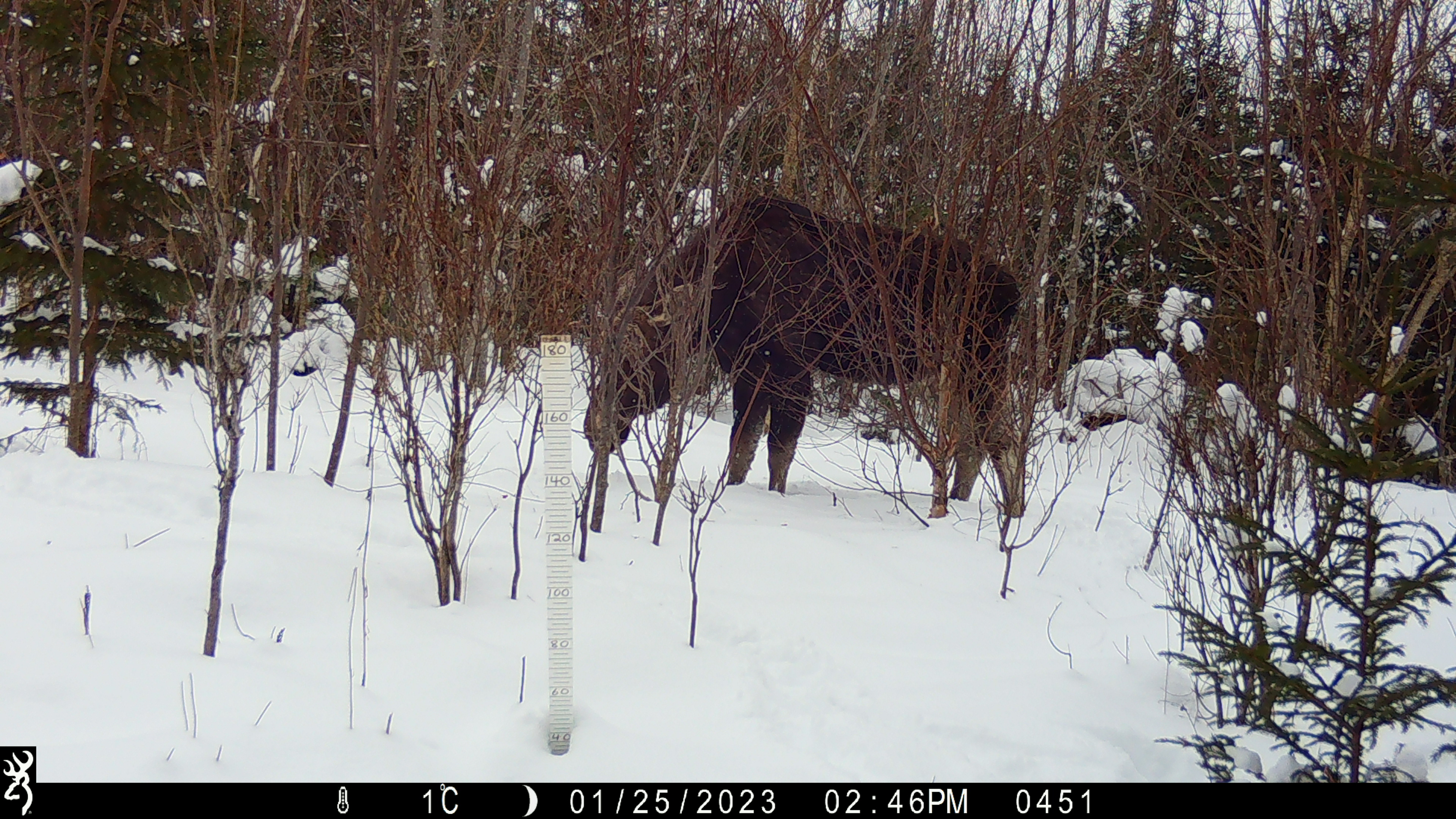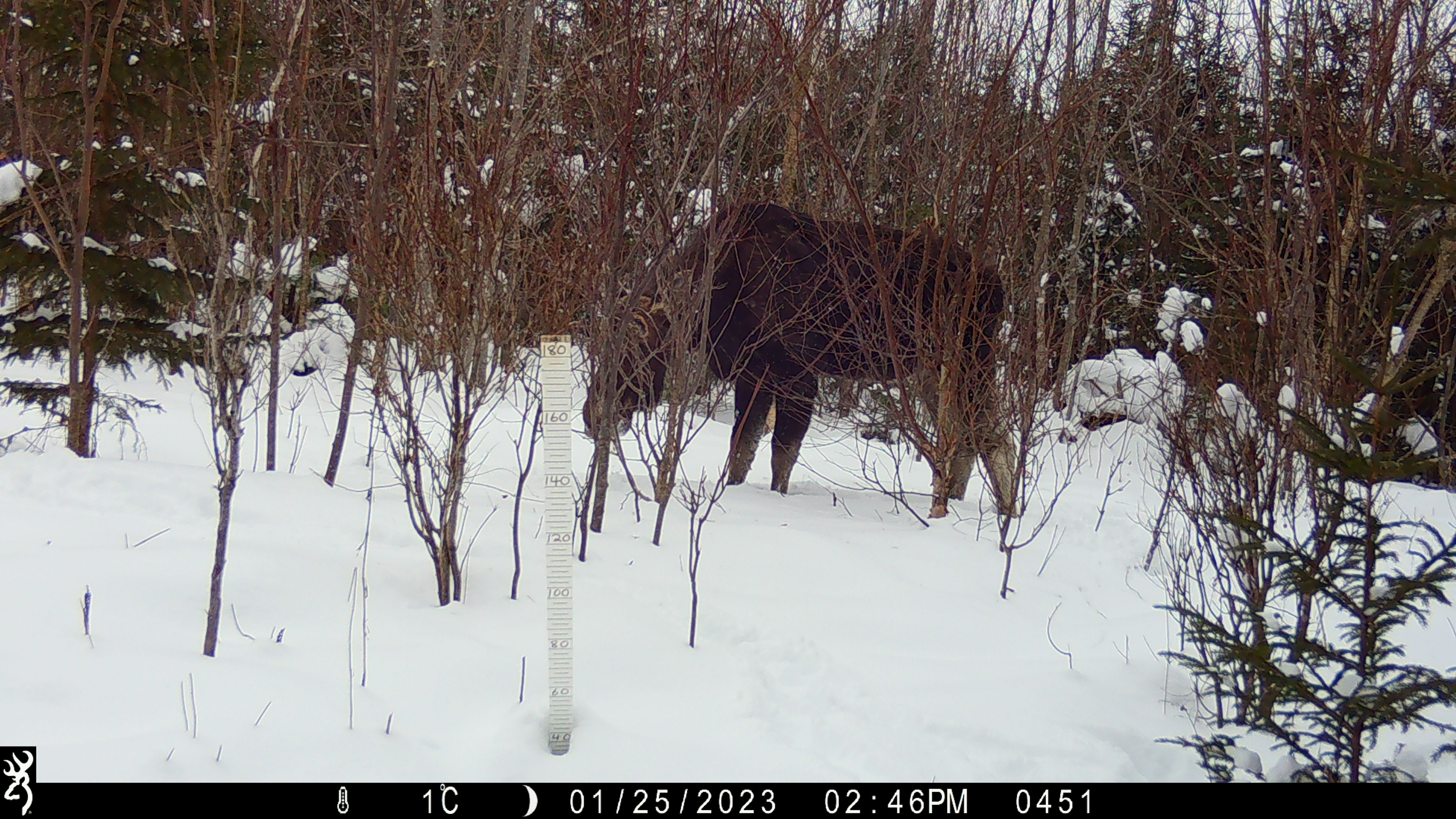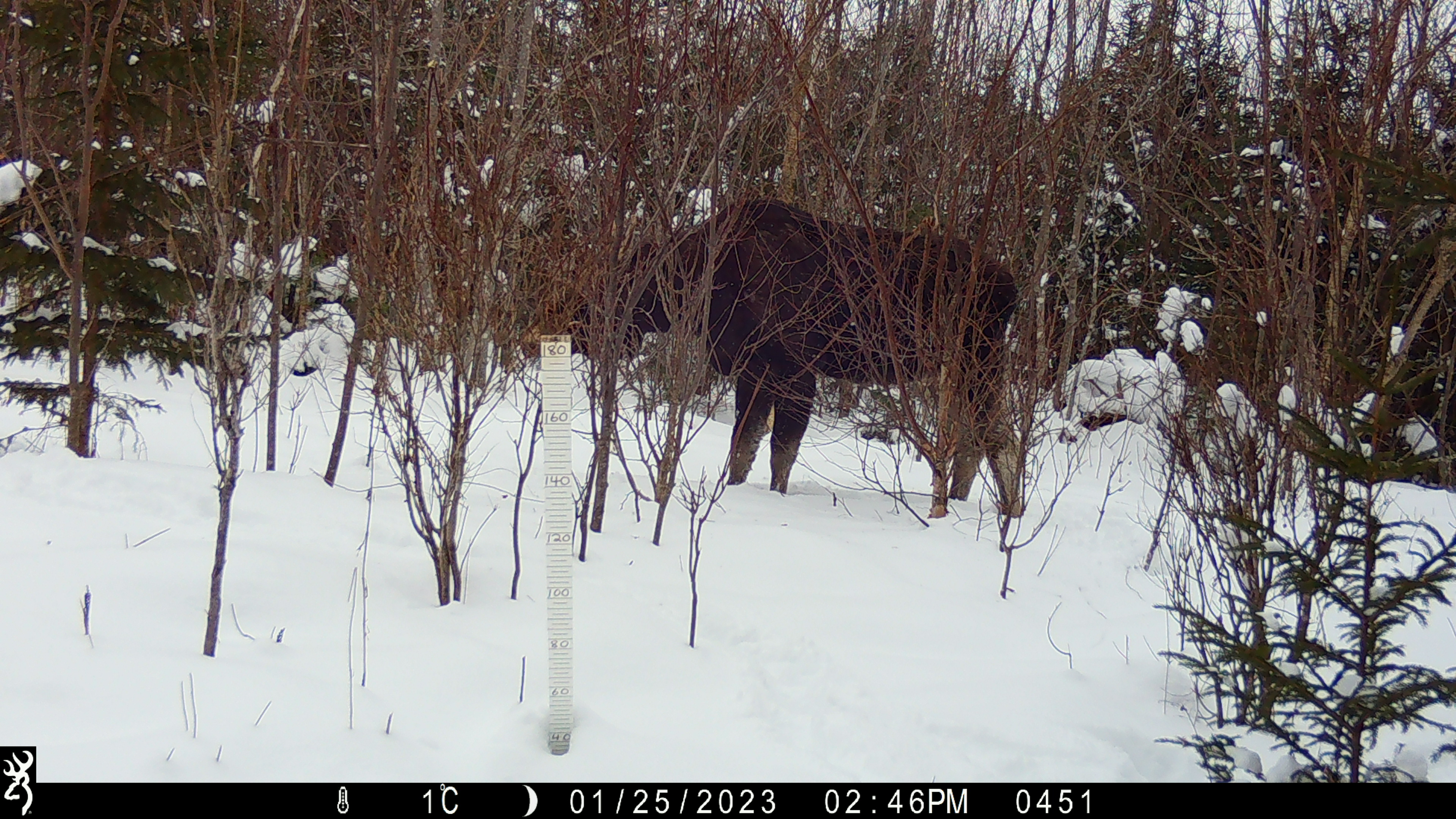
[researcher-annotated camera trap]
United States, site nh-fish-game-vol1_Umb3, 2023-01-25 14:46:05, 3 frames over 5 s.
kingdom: Animalia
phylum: Chordata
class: Mammalia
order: Artiodactyla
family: Cervidae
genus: Alces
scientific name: Alces alces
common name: moose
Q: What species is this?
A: Moose (Alces alces).